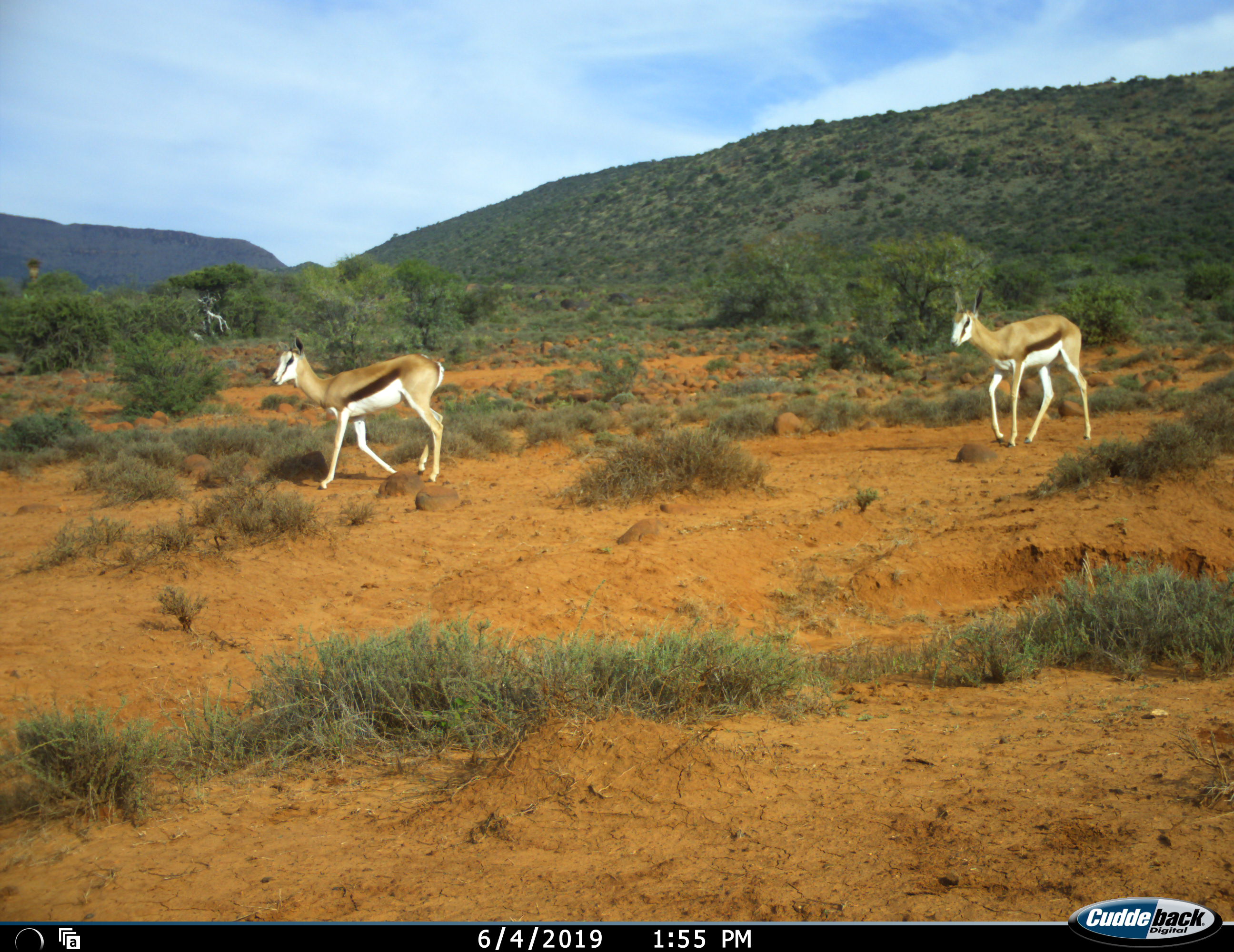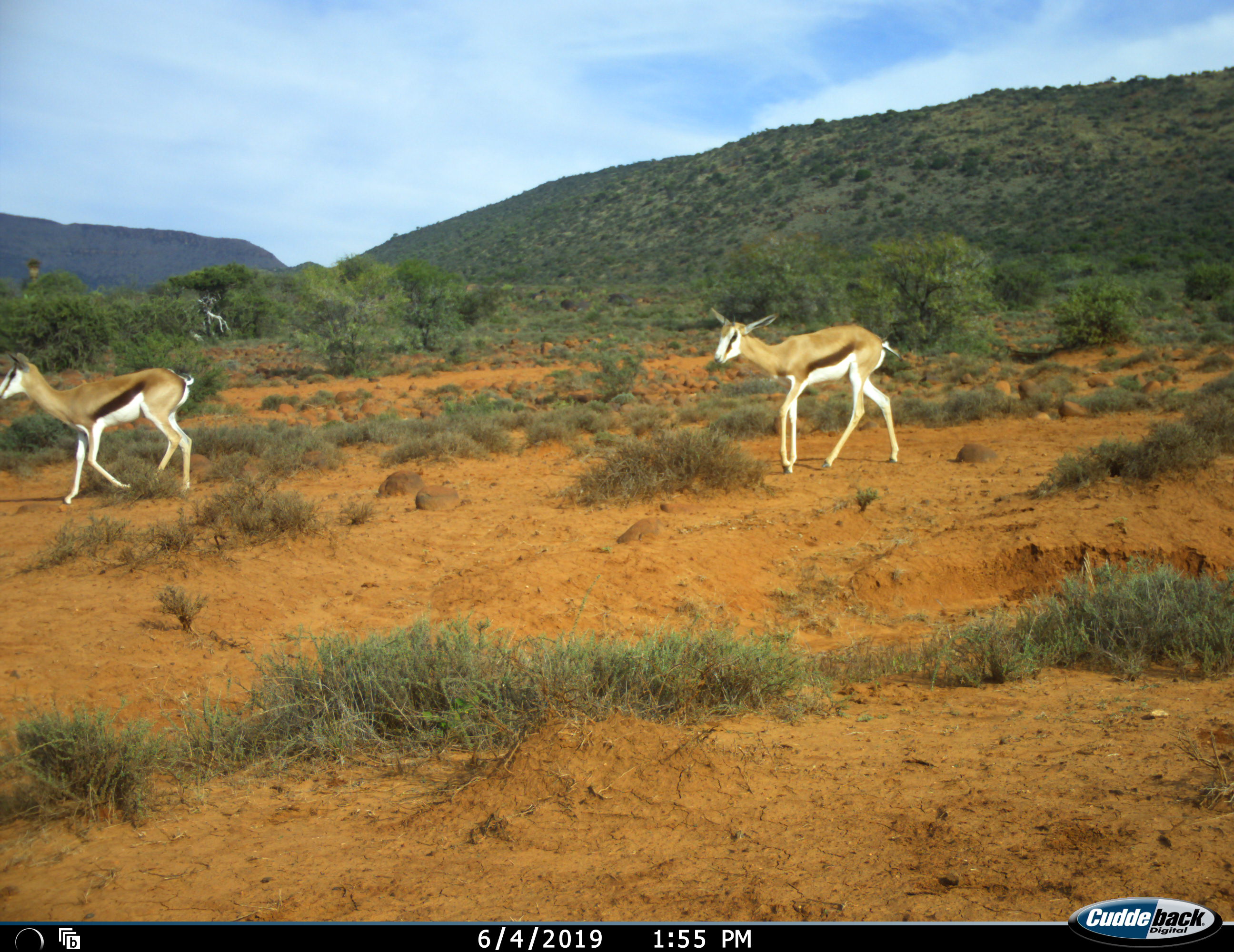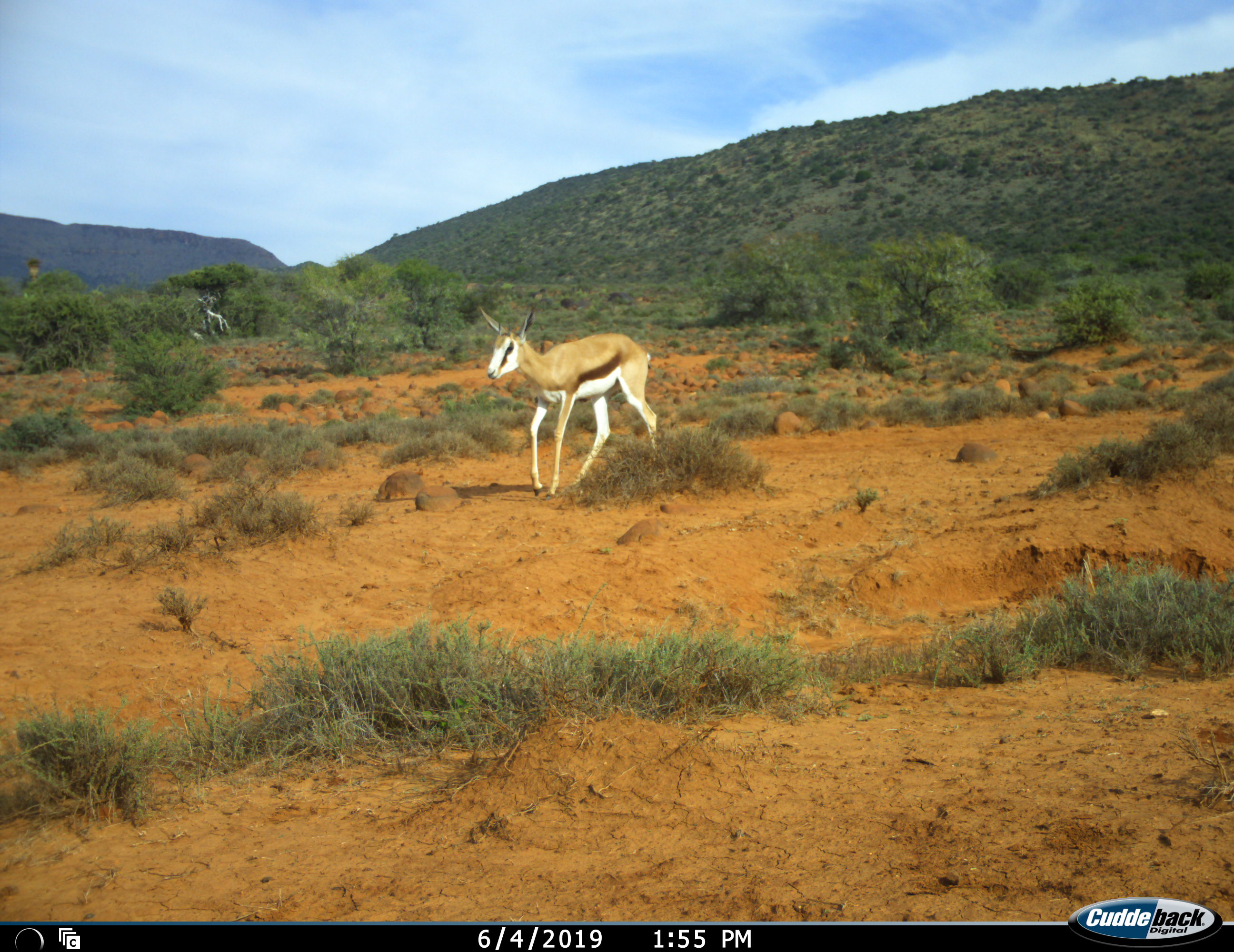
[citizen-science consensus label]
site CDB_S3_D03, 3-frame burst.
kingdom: Animalia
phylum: Chordata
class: Mammalia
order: Artiodactyla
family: Bovidae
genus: Antidorcas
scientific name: Antidorcas marsupialis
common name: springbok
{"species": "springbok (Antidorcas marsupialis)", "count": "2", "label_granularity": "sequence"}